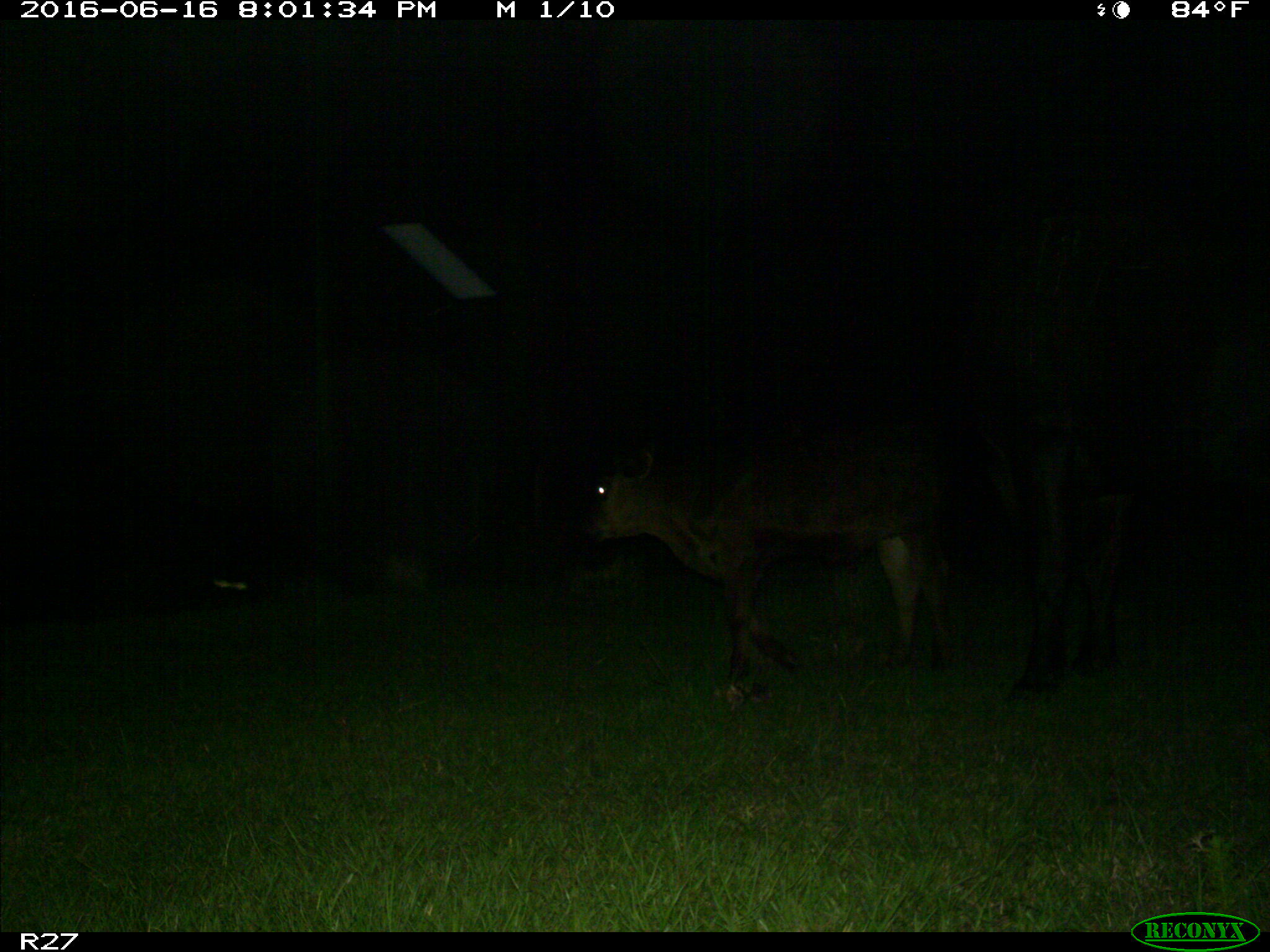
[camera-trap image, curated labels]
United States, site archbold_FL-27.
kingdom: Animalia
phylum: Chordata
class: Mammalia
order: Artiodactyla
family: Bovidae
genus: Bos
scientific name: Bos taurus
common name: domestic cow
Bos taurus (domestic cow).